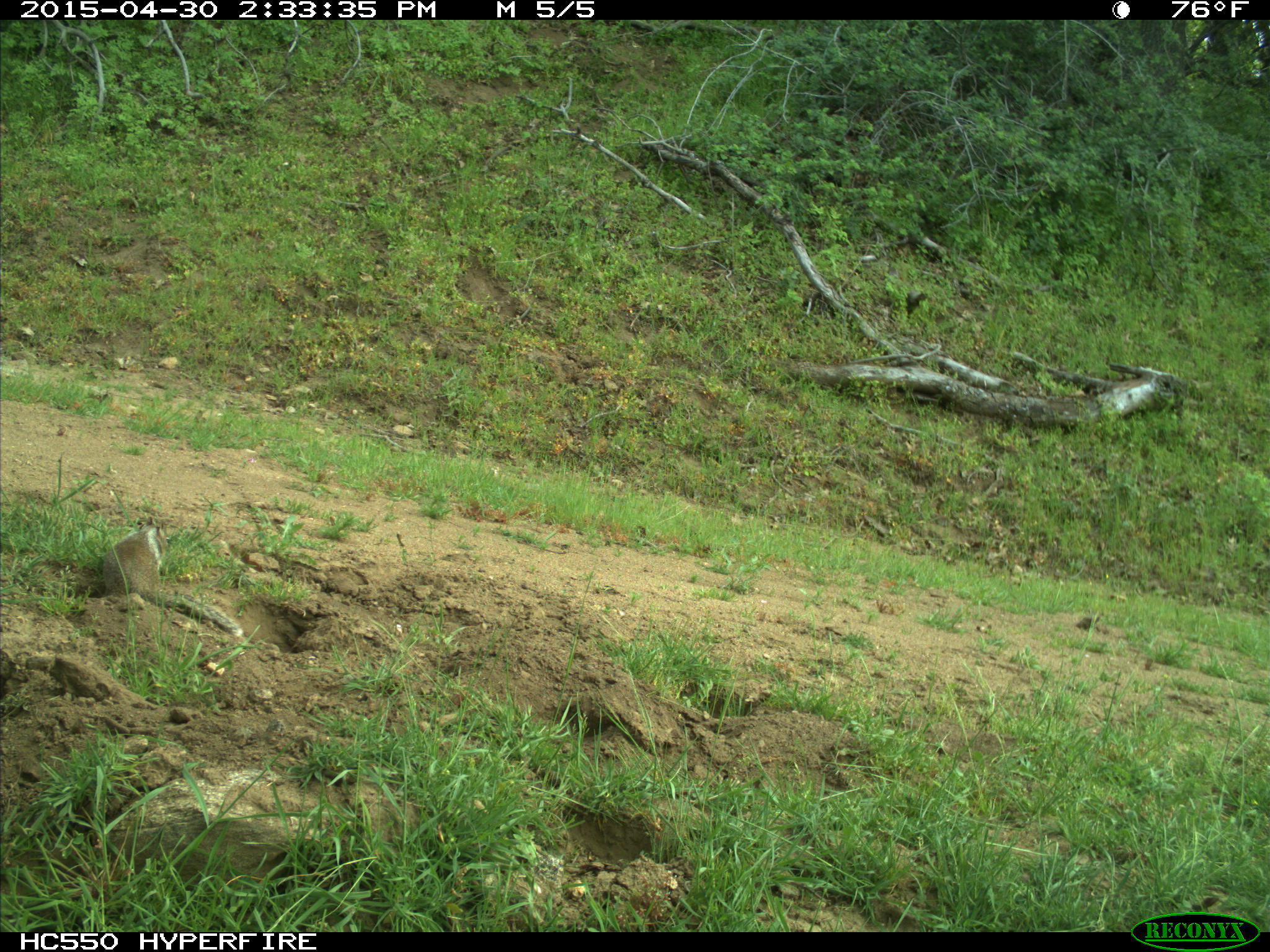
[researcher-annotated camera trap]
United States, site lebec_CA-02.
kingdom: Animalia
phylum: Chordata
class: Mammalia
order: Rodentia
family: Sciuridae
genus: Otospermophilus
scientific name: Otospermophilus beecheyi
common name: california ground squirrel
Otospermophilus beecheyi (california ground squirrel).